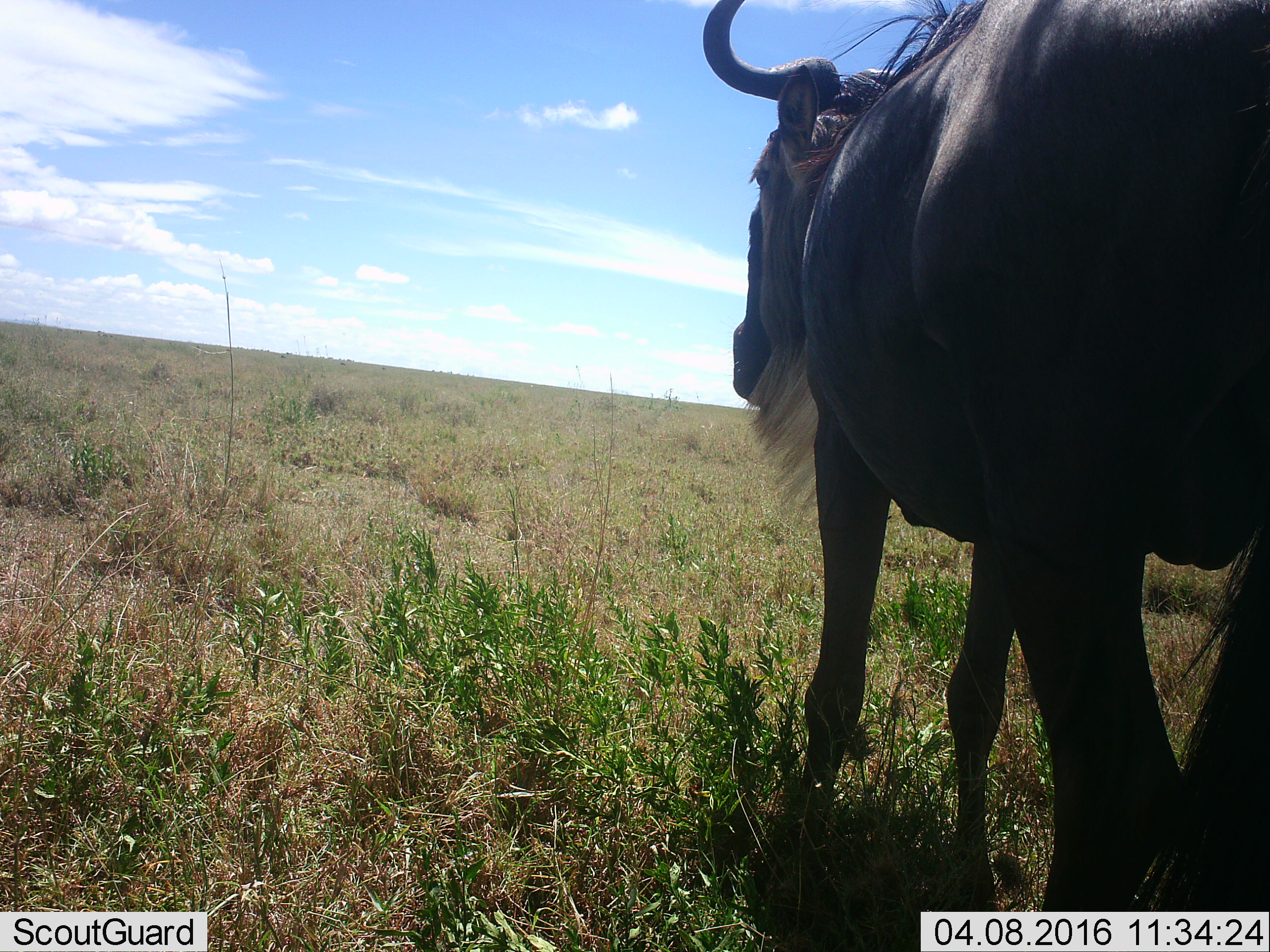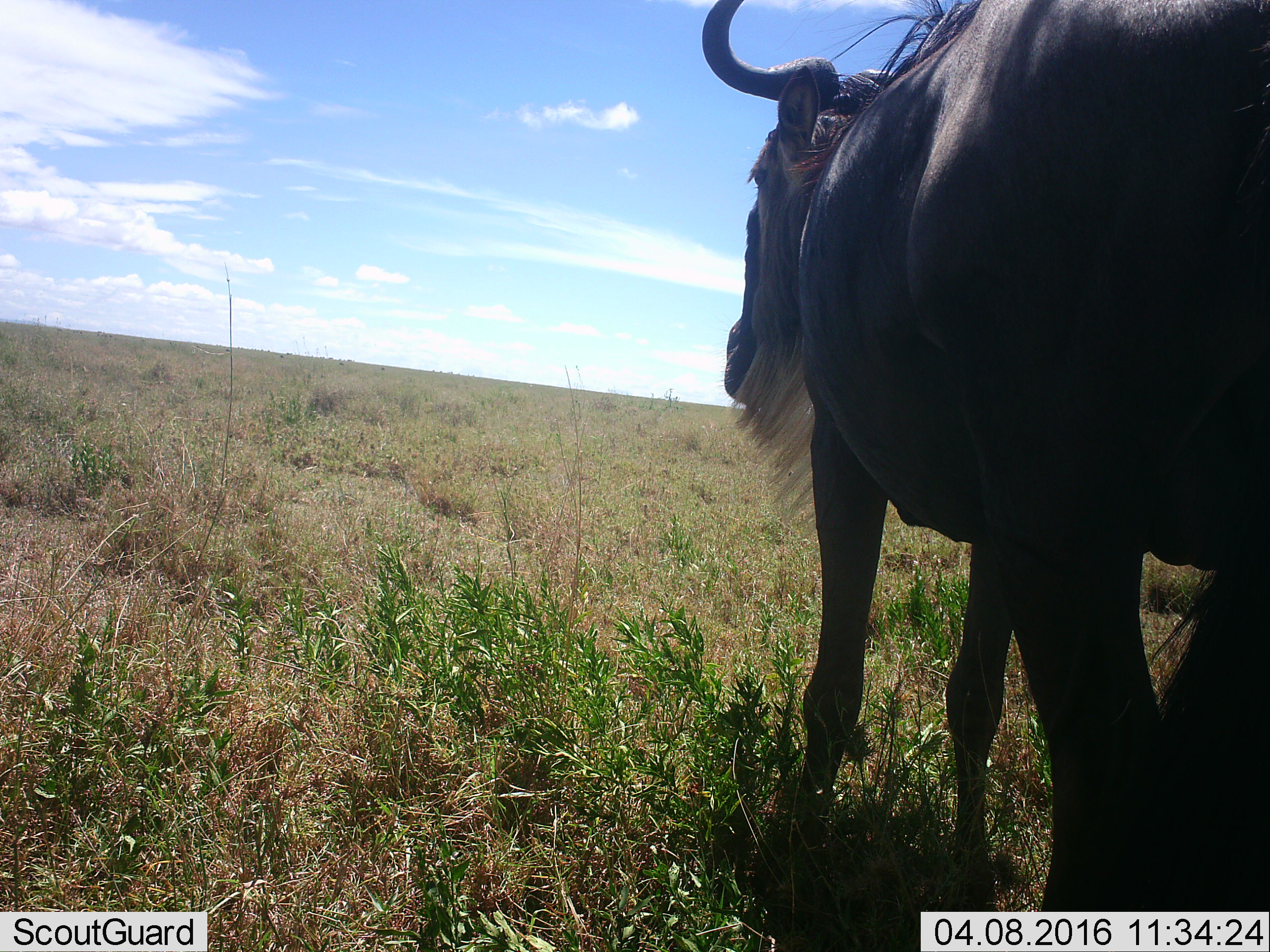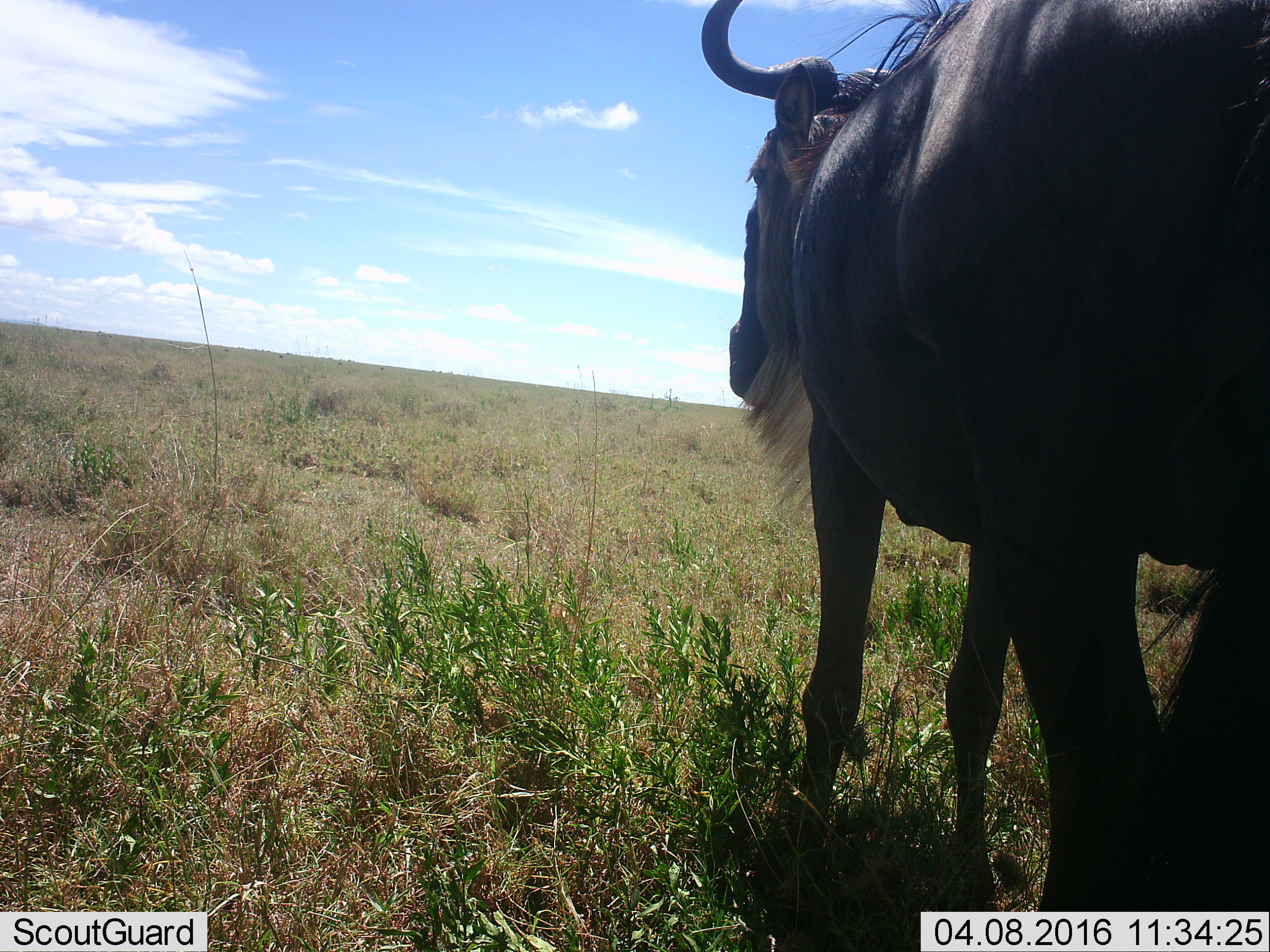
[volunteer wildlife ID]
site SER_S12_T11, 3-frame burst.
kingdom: Animalia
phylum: Chordata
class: Mammalia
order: Artiodactyla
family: Bovidae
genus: Connochaetes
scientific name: Connochaetes taurinus taurinus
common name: blue wildebeest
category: wildebeestblue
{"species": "wildebeestblue (blue wildebeest) (Connochaetes taurinus taurinus)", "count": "1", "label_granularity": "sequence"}